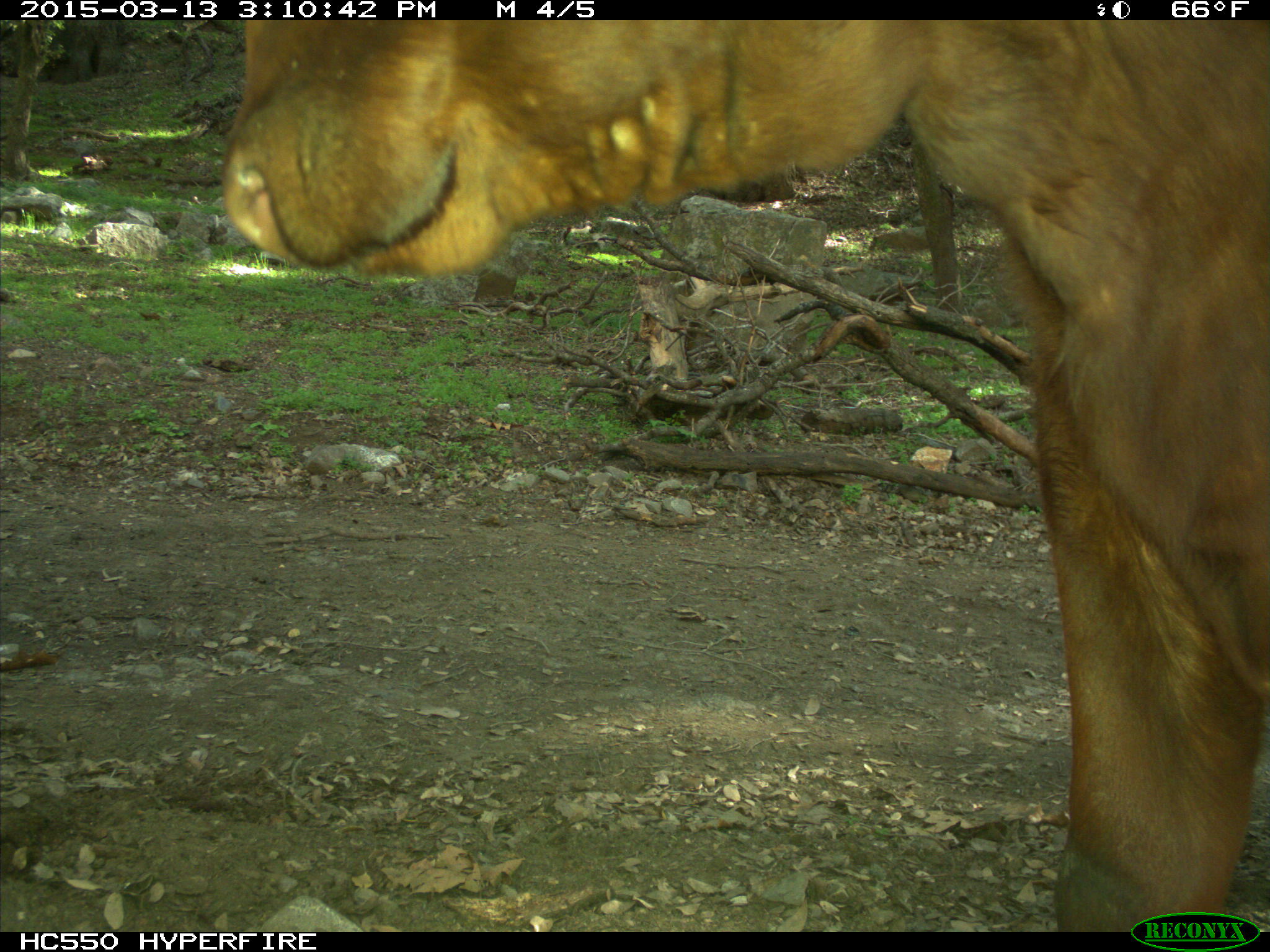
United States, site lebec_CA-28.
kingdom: Animalia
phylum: Chordata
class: Mammalia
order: Artiodactyla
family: Bovidae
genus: Bos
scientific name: Bos taurus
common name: domestic cow